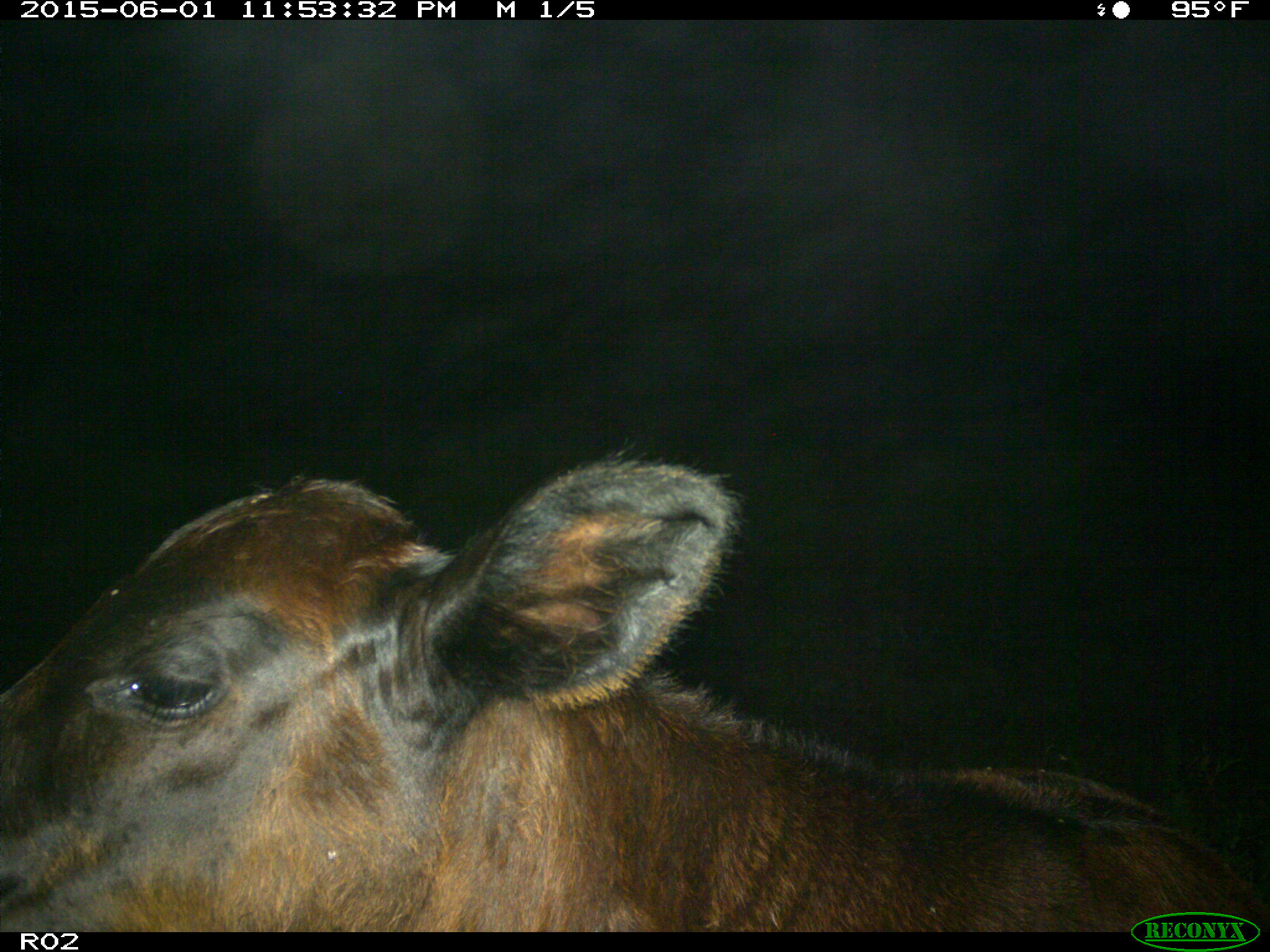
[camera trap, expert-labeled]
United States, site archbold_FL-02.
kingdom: Animalia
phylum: Chordata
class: Mammalia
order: Artiodactyla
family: Bovidae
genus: Bos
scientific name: Bos taurus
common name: domestic cow